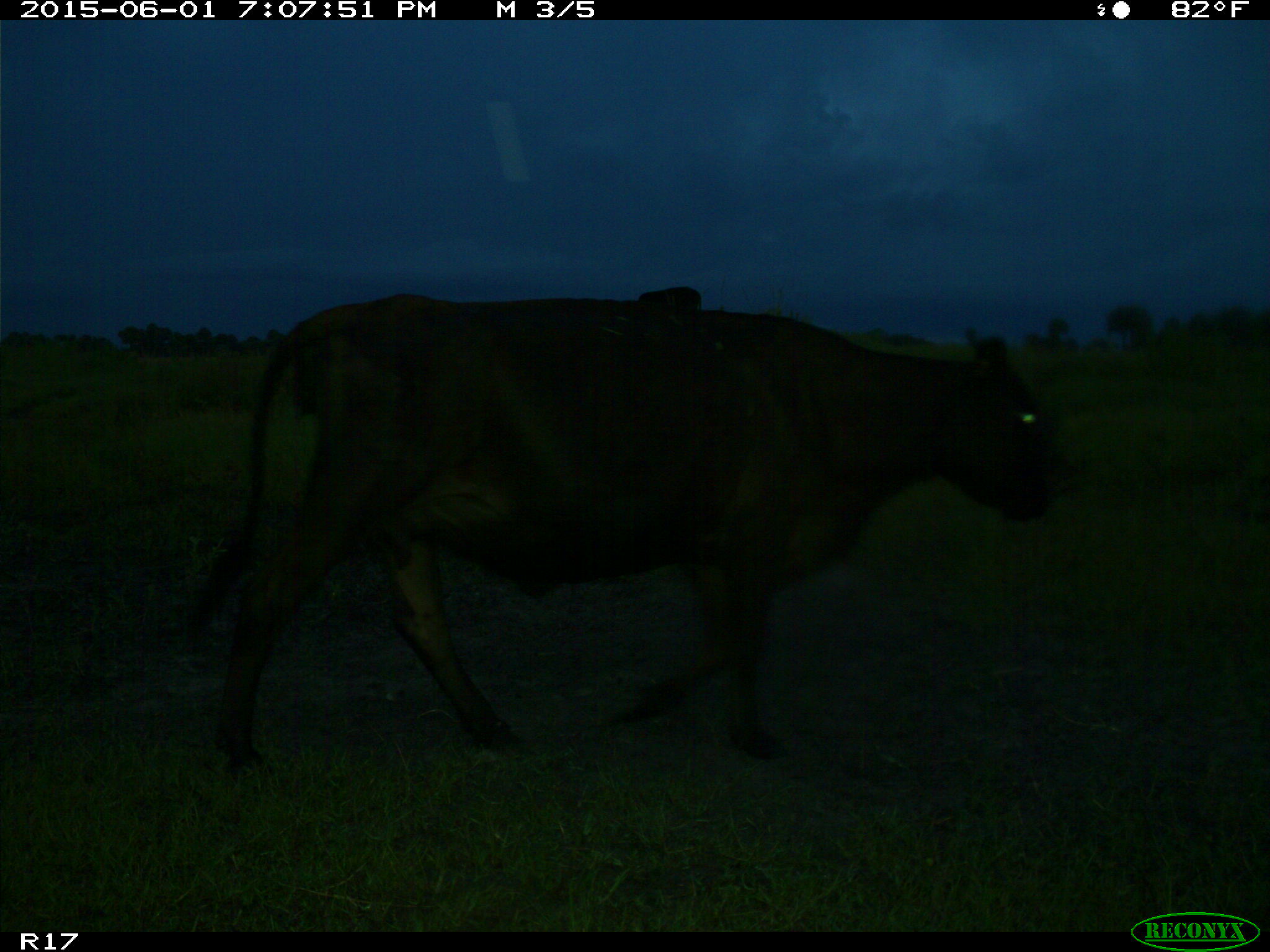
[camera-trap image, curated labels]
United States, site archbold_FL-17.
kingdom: Animalia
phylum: Chordata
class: Mammalia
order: Artiodactyla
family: Bovidae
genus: Bos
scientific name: Bos taurus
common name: domestic cow